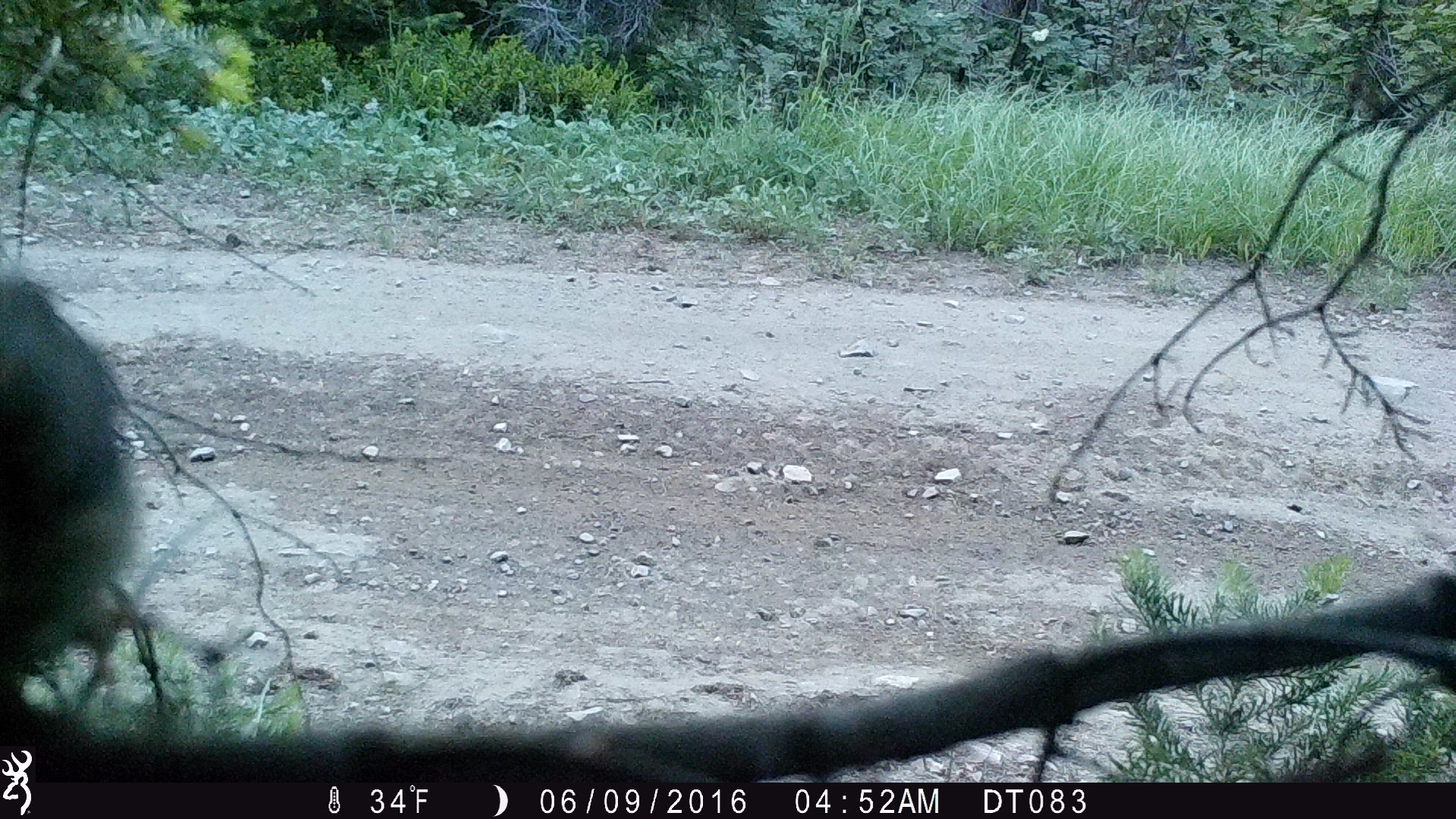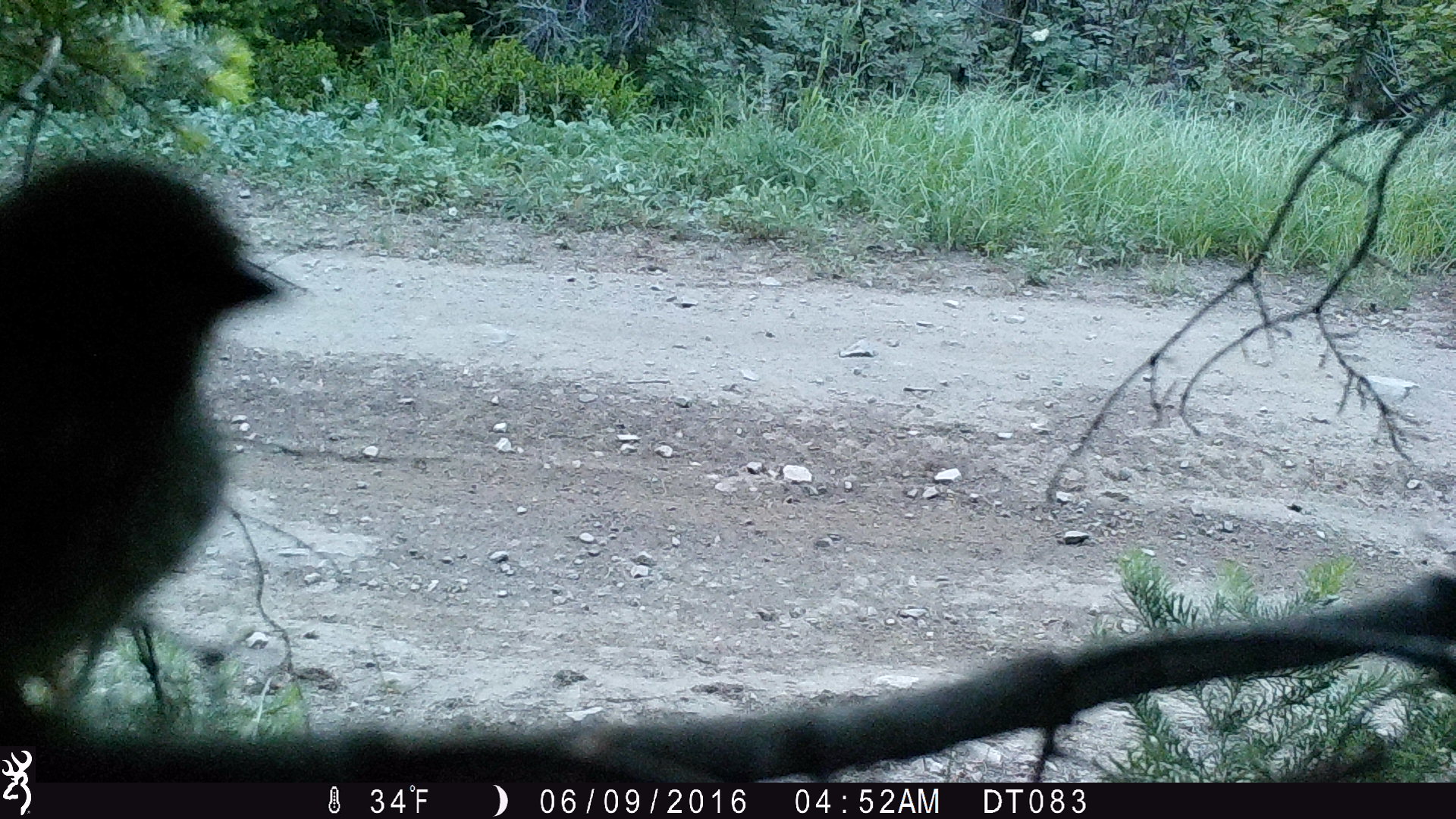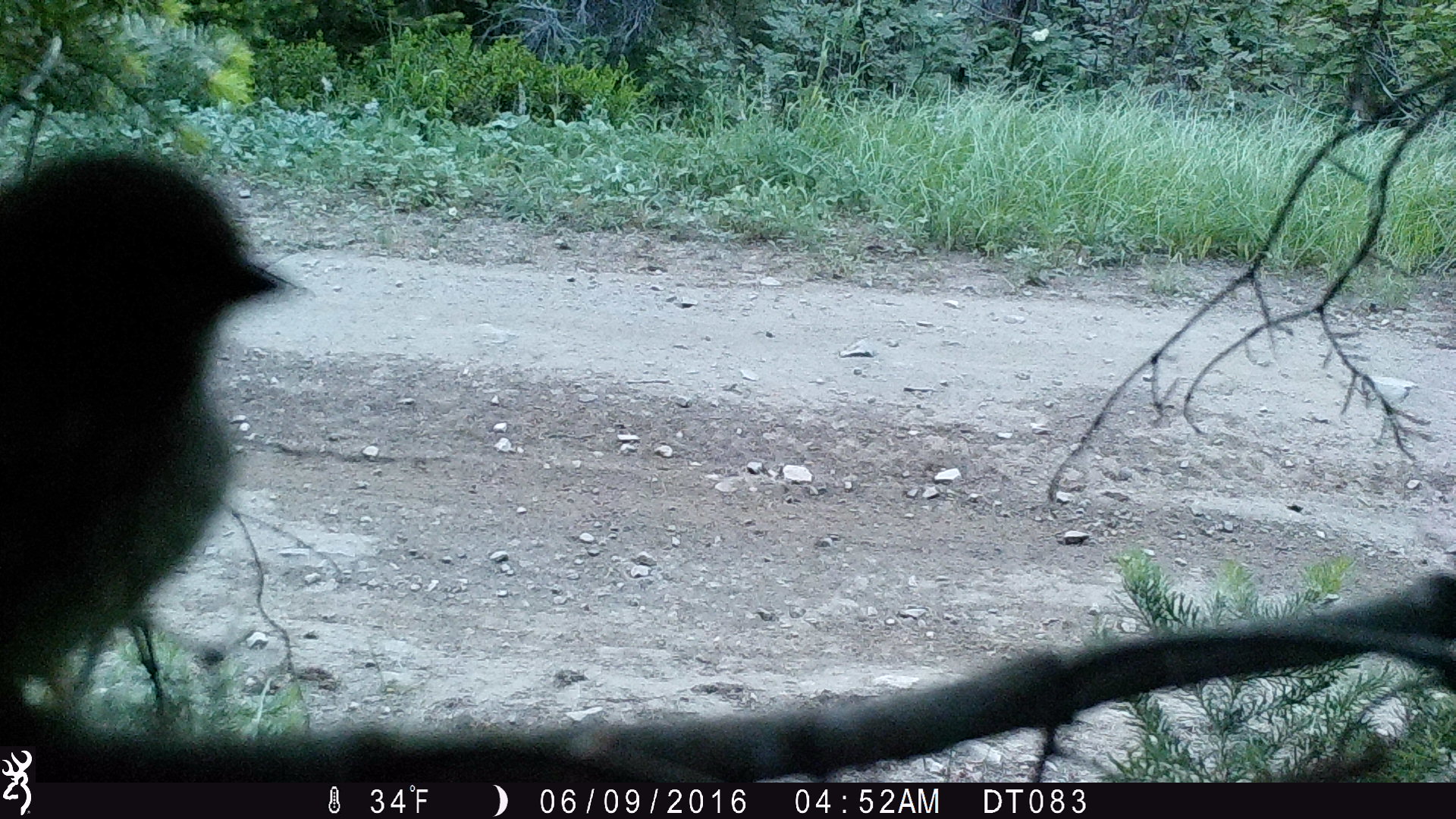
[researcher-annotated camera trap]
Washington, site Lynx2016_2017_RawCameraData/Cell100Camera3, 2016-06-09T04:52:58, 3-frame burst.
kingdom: Animalia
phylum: Chordata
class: Aves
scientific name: Aves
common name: birds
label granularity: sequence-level